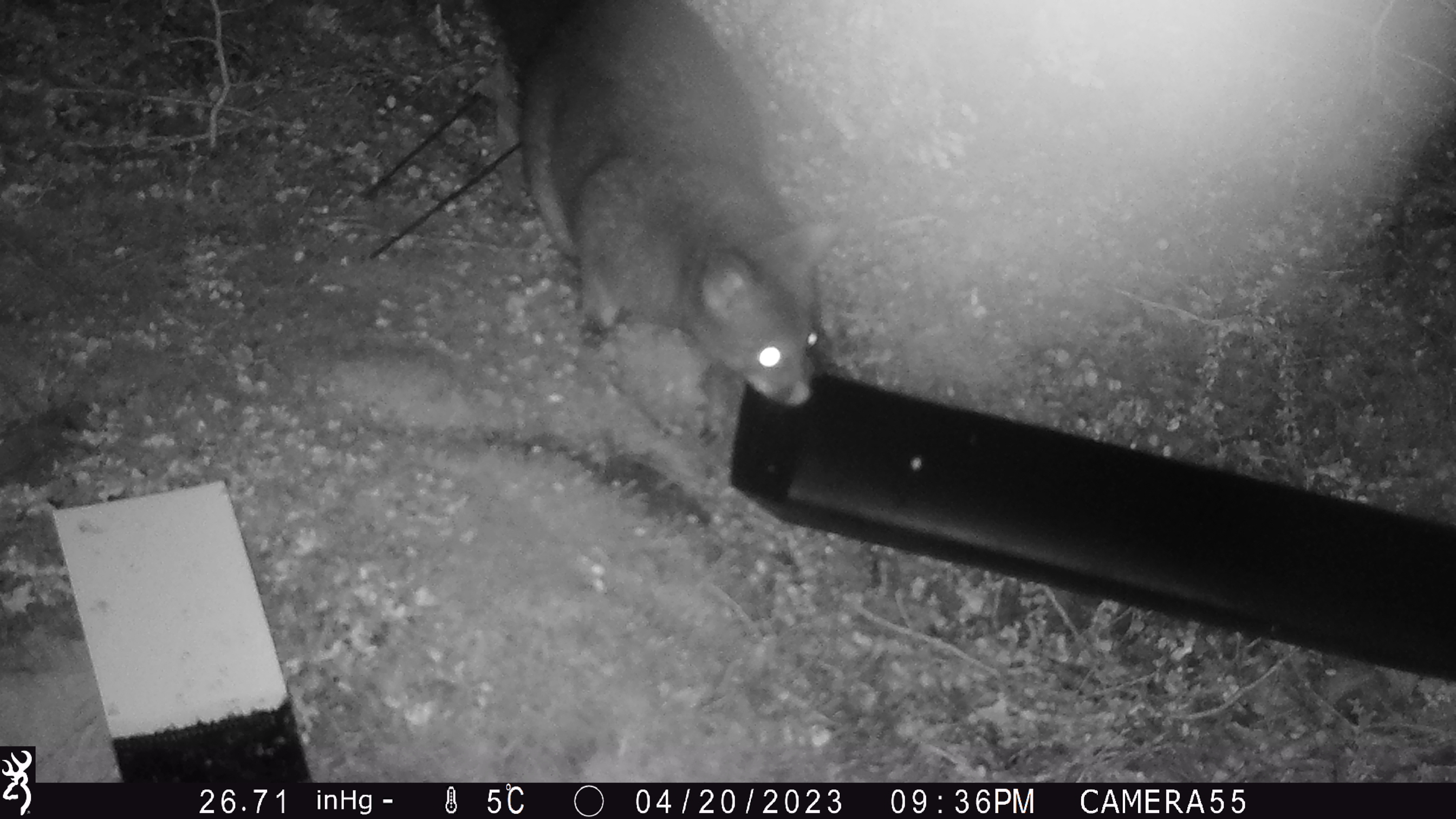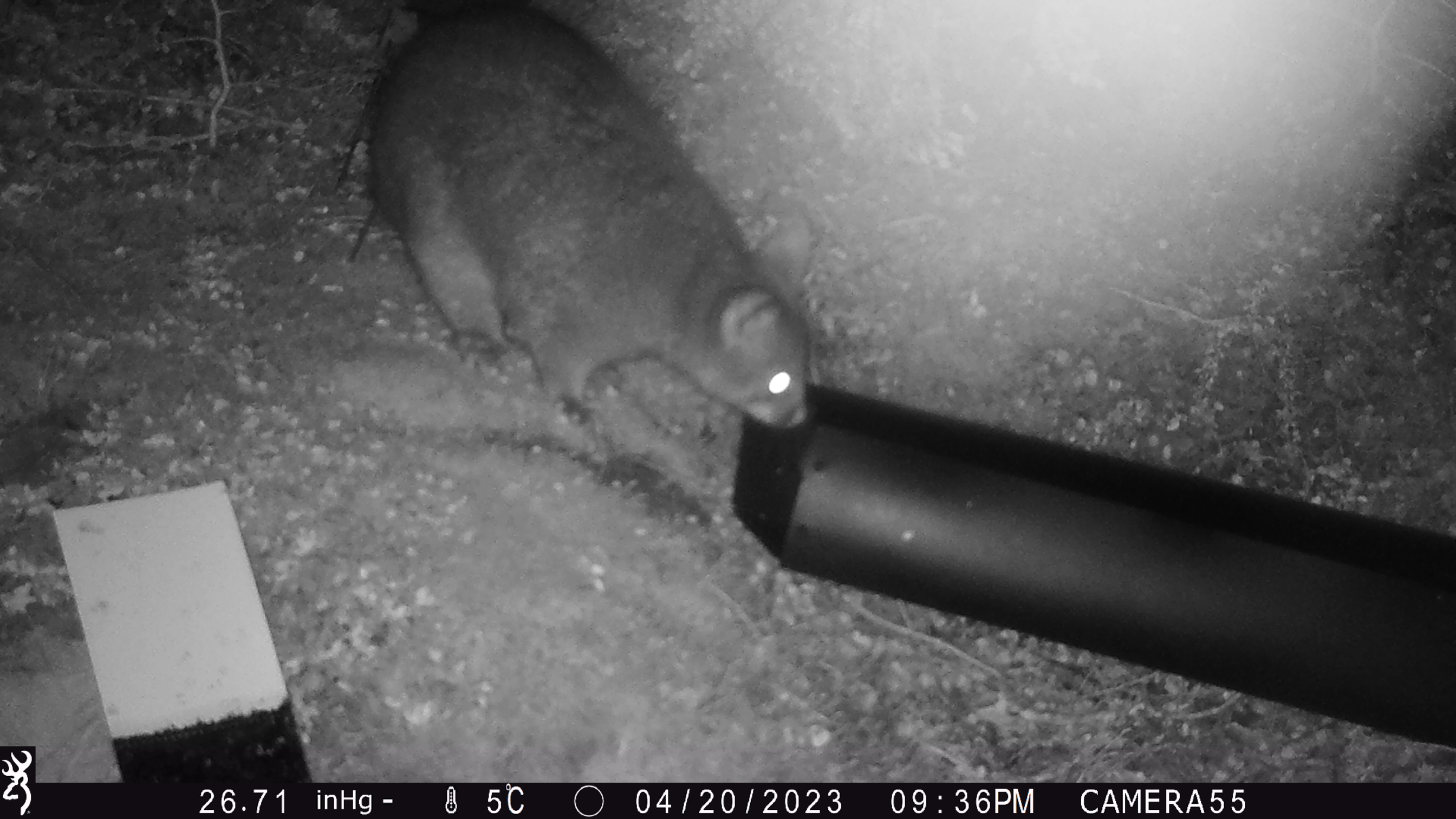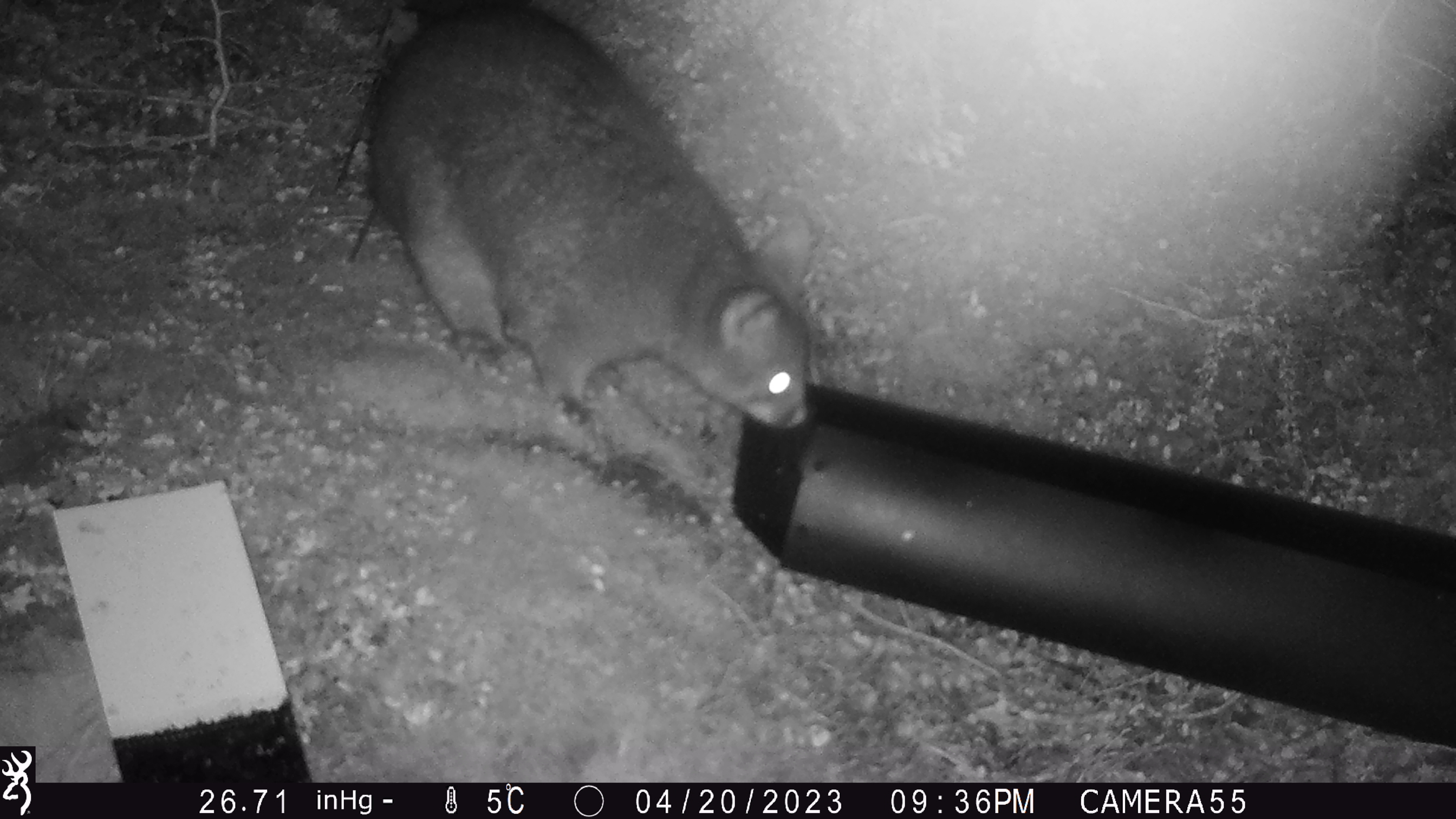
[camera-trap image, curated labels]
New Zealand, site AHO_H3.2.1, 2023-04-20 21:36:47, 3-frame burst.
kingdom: Animalia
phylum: Chordata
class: Mammalia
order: Carnivora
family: Mustelidae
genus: Mustela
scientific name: Mustela erminea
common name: stoat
Stoat (Mustela erminea).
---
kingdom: Animalia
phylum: Chordata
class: Mammalia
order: Diprotodontia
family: Phalangeridae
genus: Trichosurus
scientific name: Trichosurus vulpecula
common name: common brushtail possum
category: possum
Possum (common brushtail possum) (Trichosurus vulpecula).